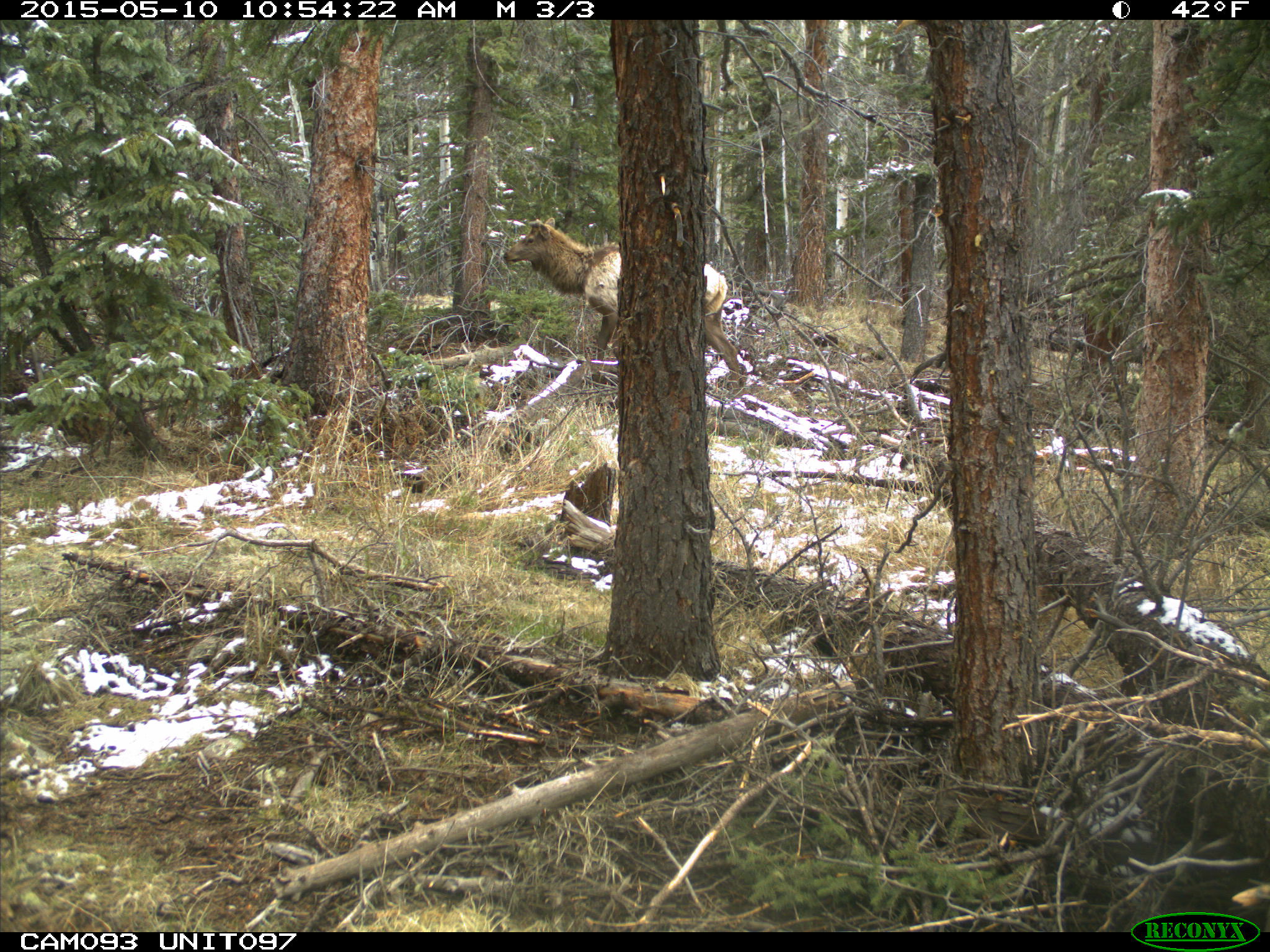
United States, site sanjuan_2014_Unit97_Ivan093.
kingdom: Animalia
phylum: Chordata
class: Mammalia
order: Artiodactyla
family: Cervidae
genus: Cervus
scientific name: Cervus elaphus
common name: red deer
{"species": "Cervus elaphus (red deer)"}